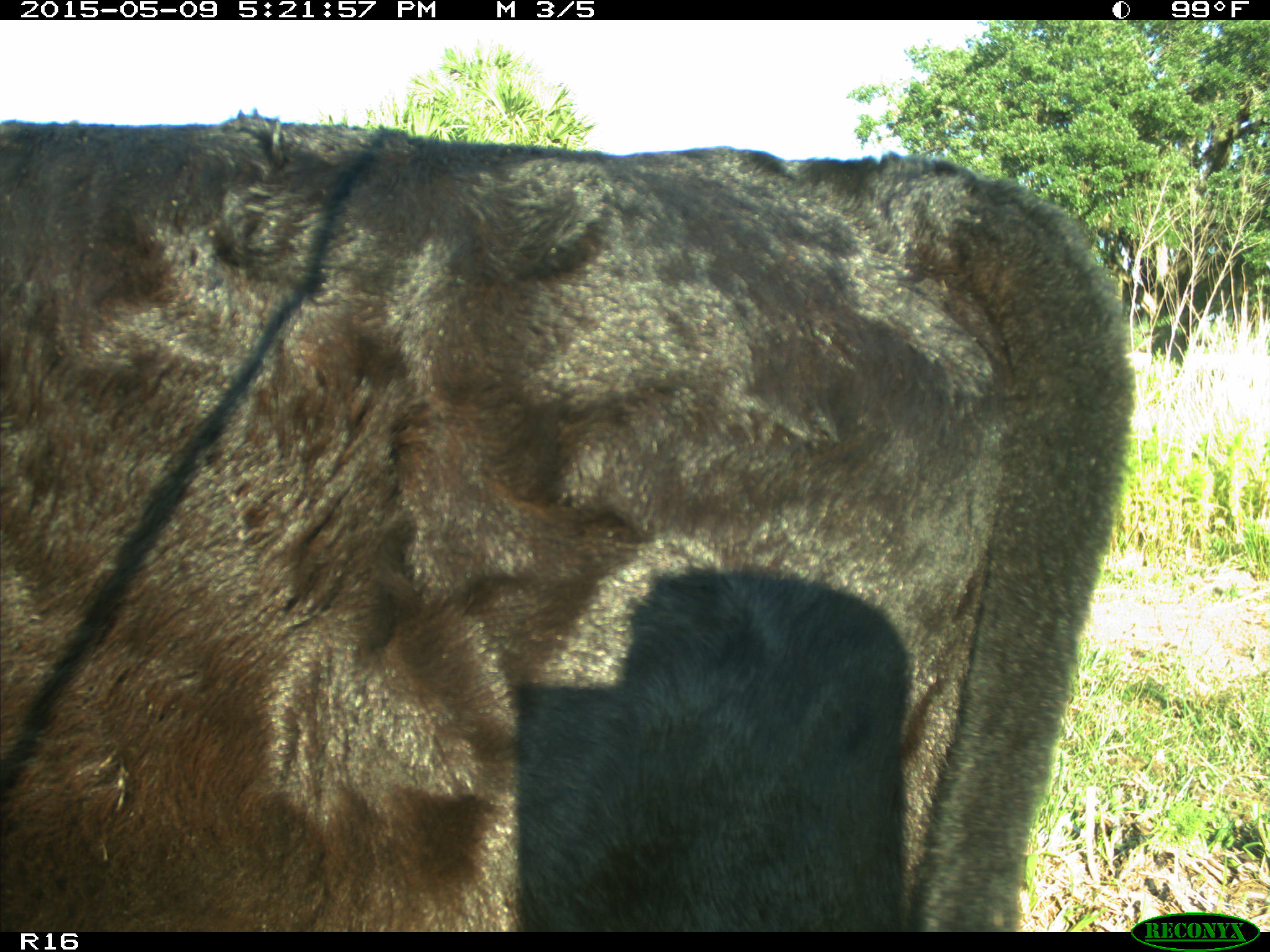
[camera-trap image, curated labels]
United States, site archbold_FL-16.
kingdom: Animalia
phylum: Chordata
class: Mammalia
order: Artiodactyla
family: Suidae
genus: Sus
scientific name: Sus scrofa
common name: wild boar